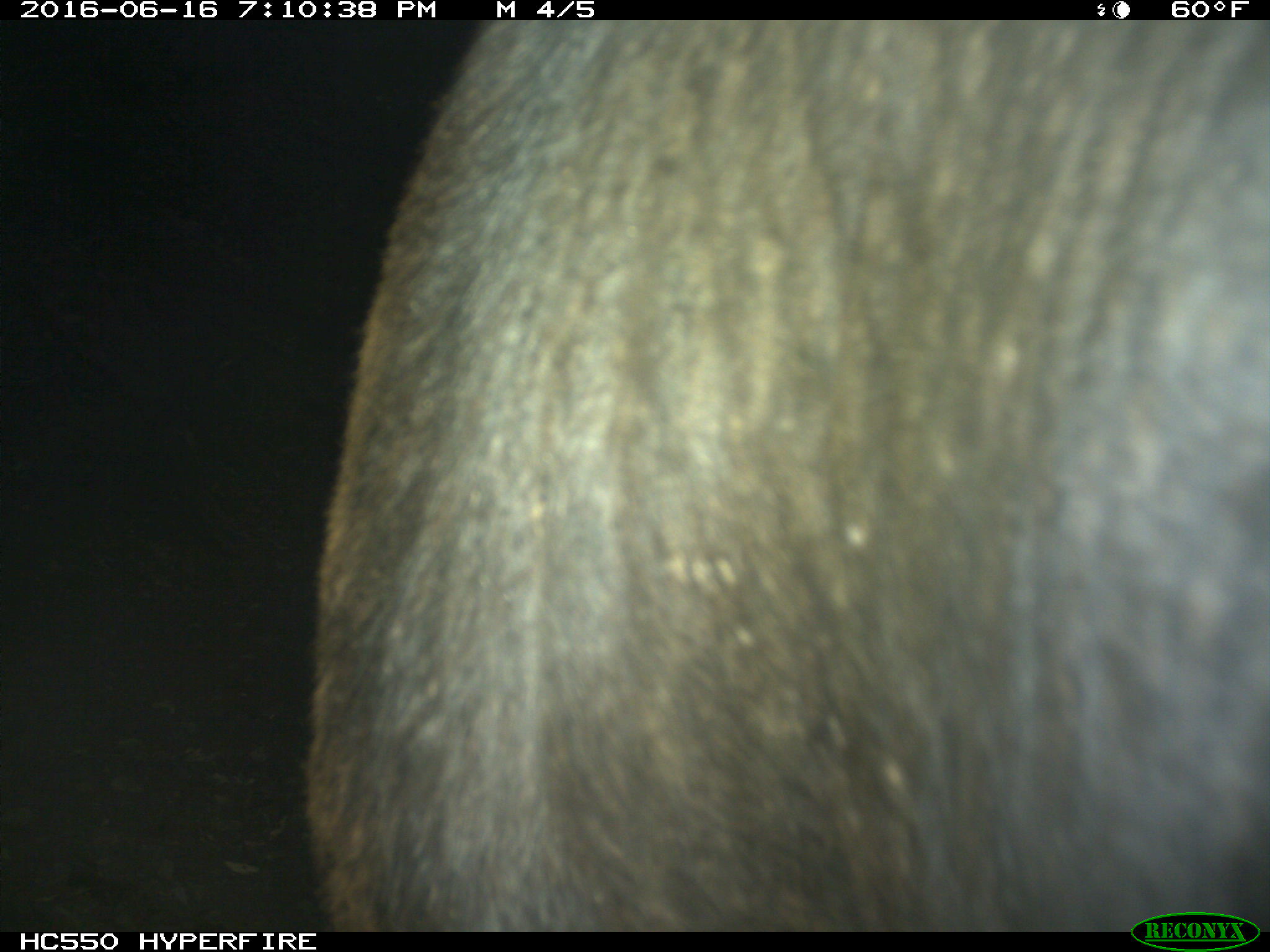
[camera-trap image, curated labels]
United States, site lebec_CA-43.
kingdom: Animalia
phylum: Chordata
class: Mammalia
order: Artiodactyla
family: Bovidae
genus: Bos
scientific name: Bos taurus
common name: domestic cow